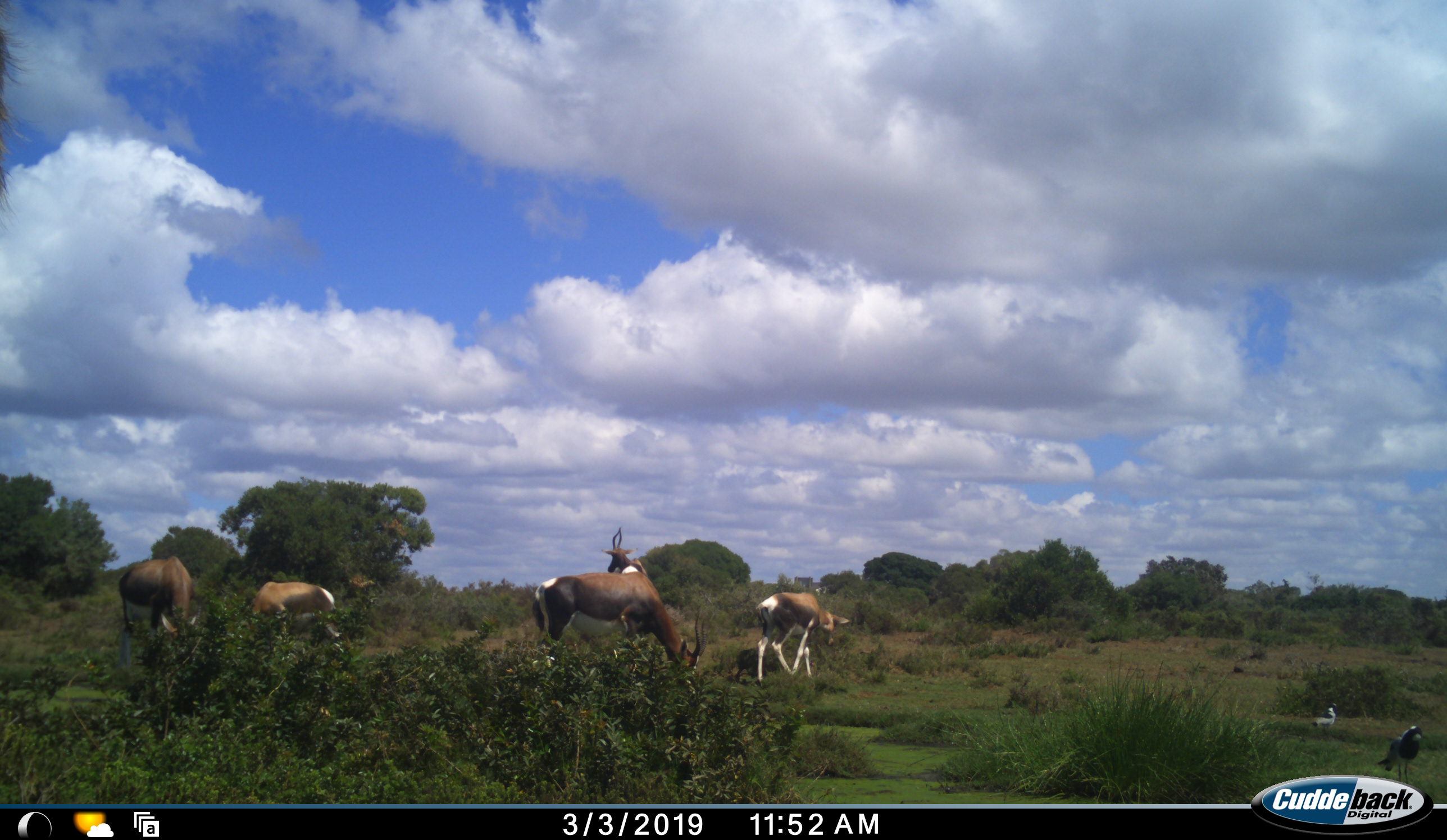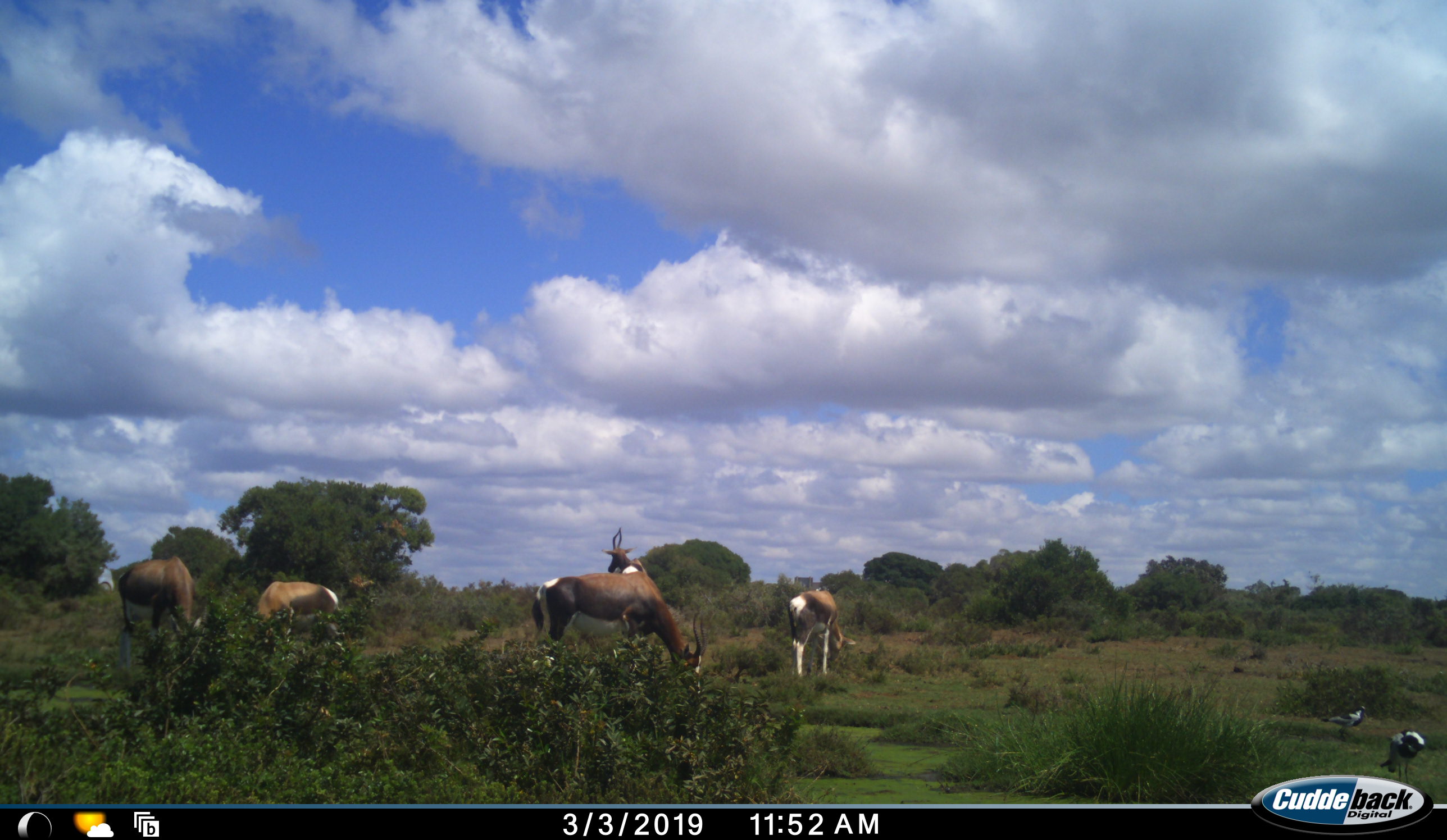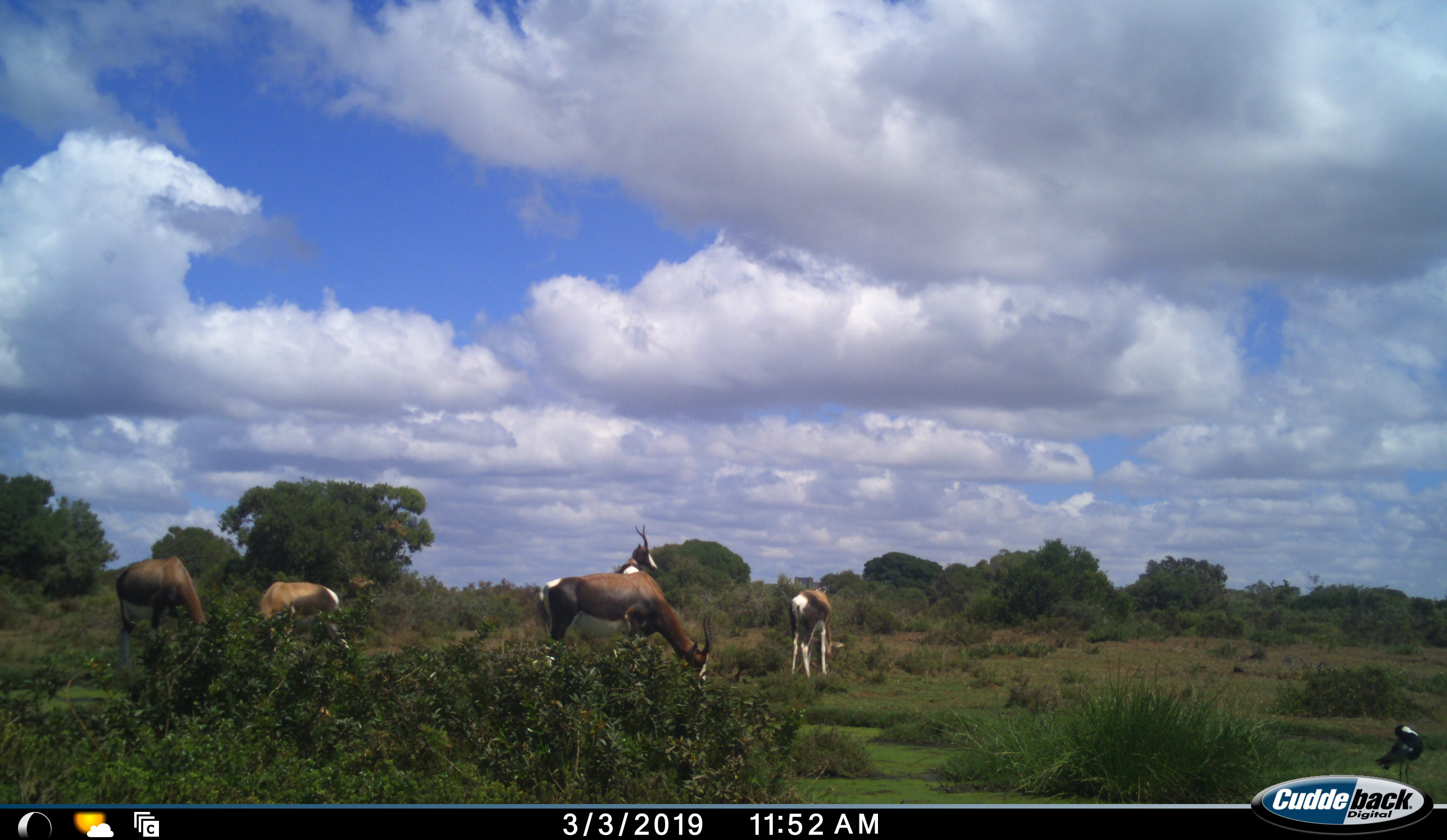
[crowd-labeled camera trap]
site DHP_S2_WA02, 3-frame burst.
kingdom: Animalia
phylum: Chordata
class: Mammalia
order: Artiodactyla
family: Bovidae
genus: Damaliscus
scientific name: Damaliscus pygargus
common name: bontebok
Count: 5.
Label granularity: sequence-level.